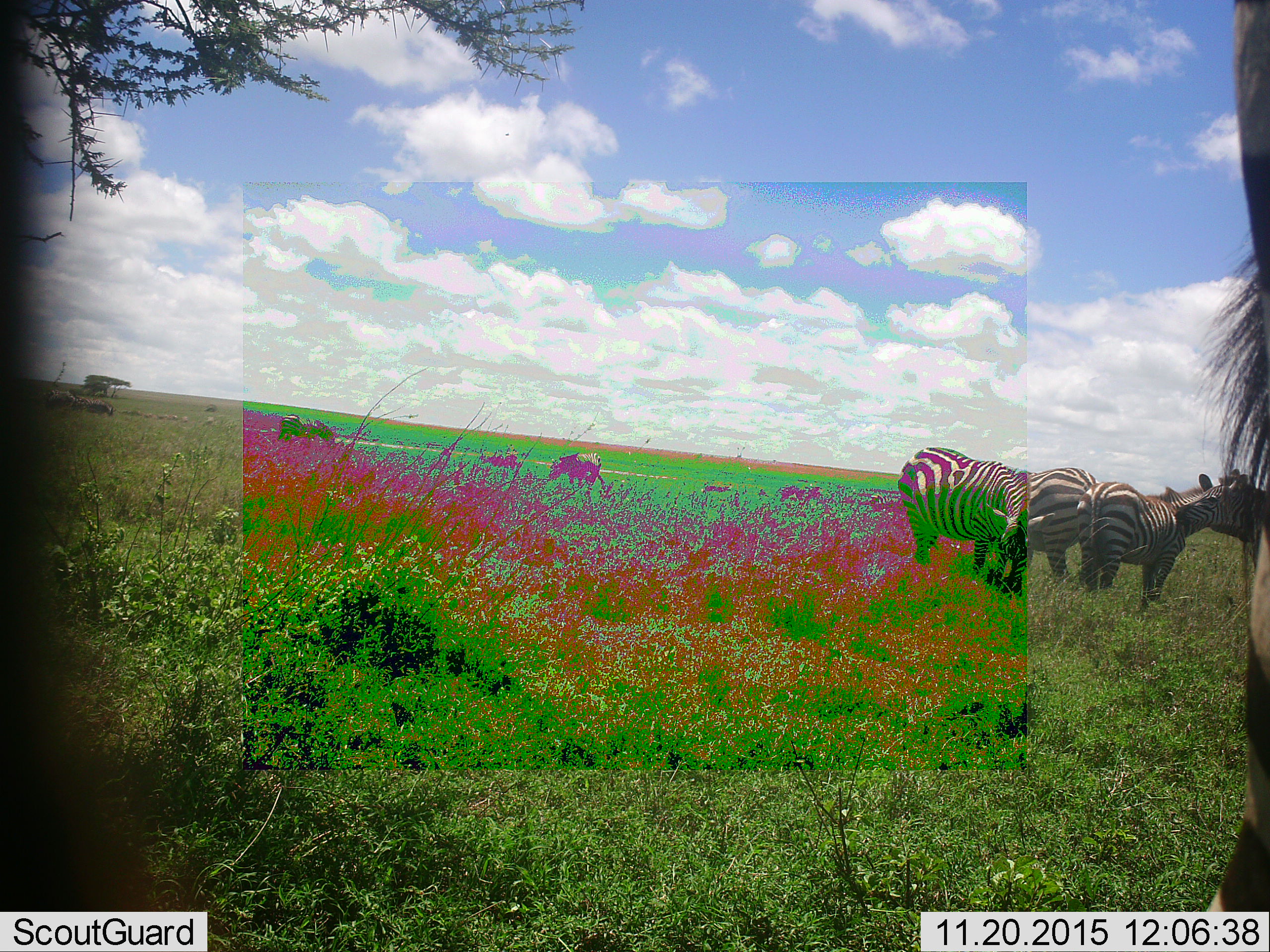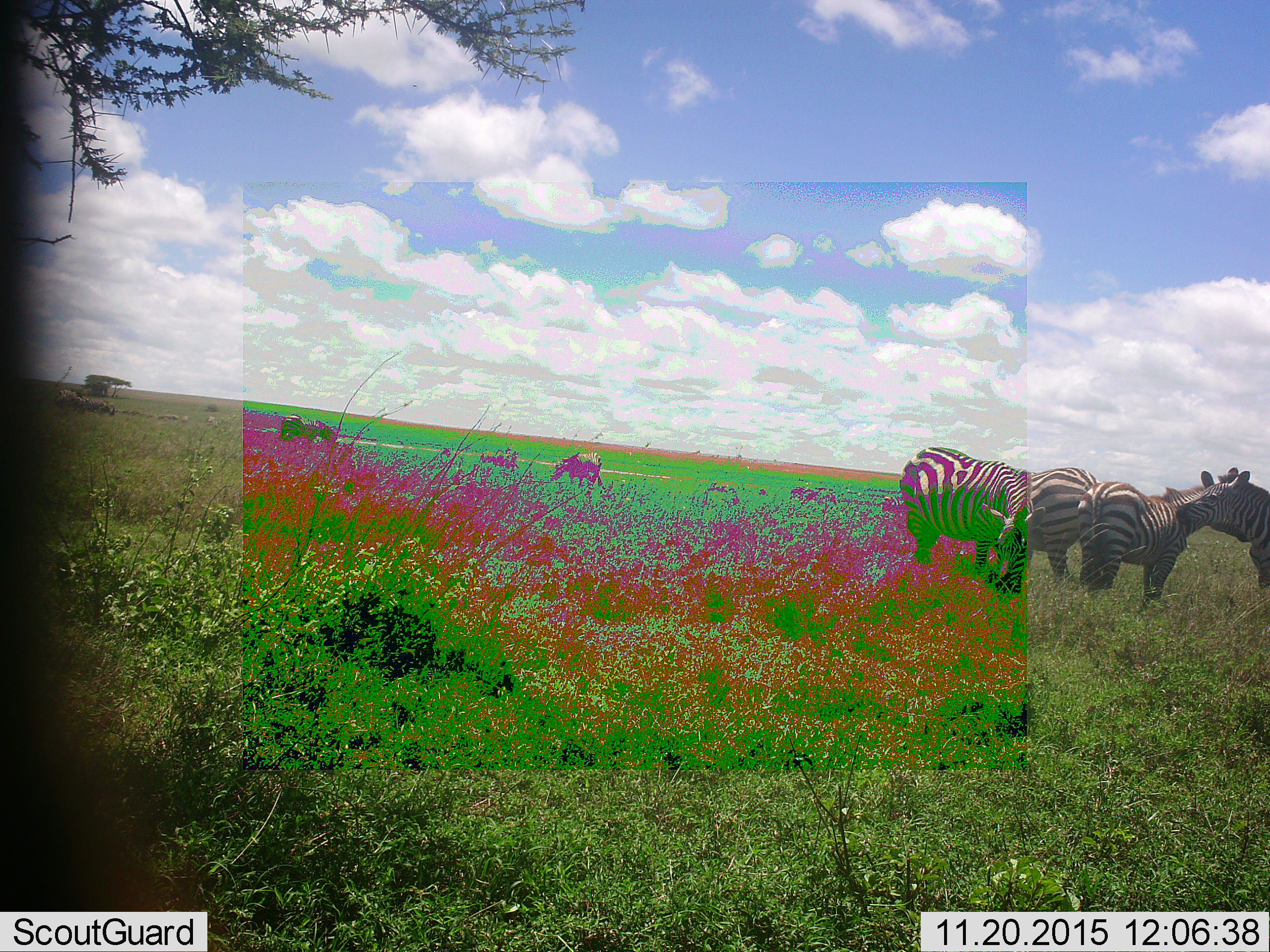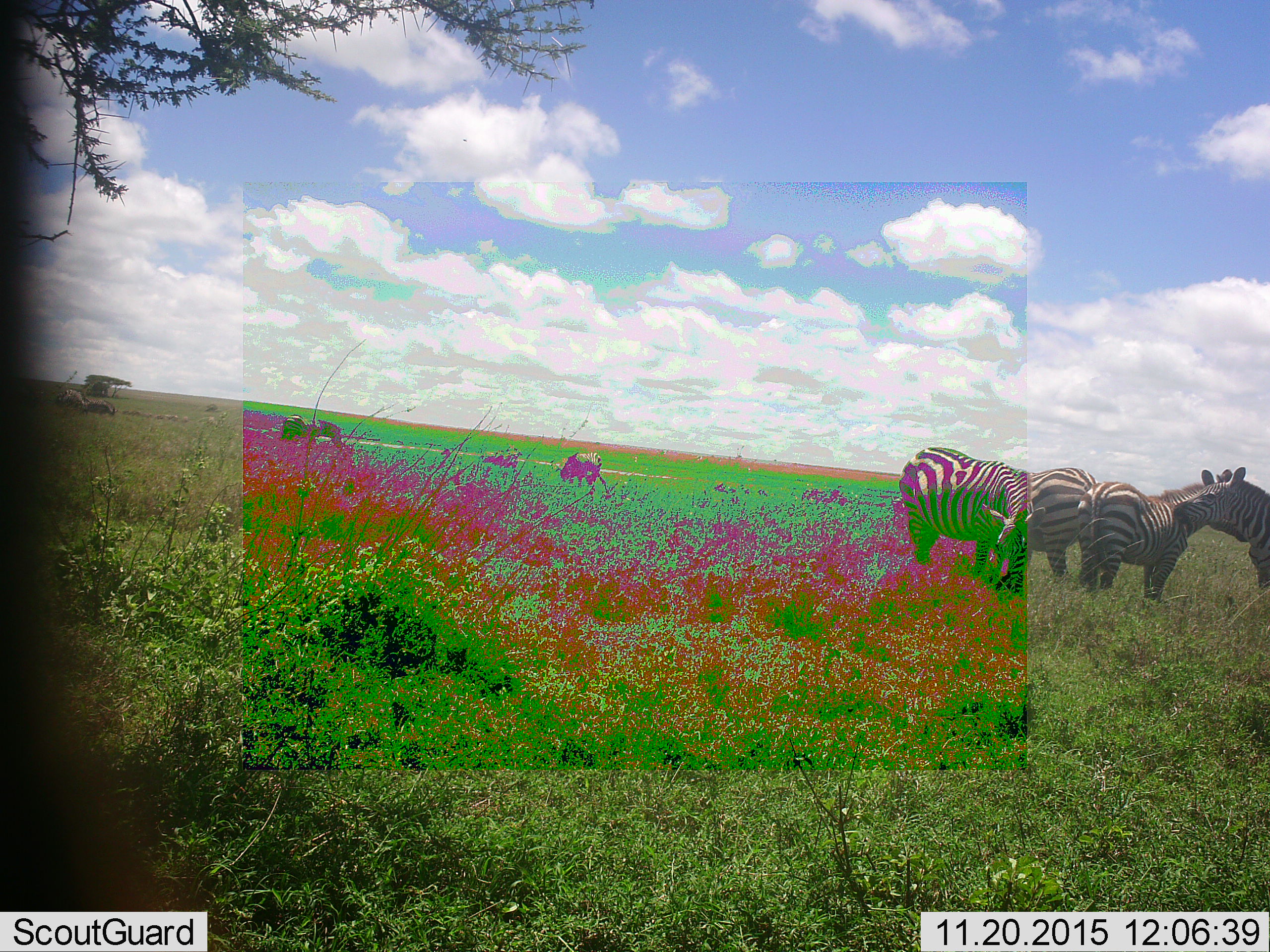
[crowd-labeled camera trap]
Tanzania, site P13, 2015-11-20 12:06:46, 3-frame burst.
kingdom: Animalia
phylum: Chordata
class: Mammalia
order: Perissodactyla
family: Equidae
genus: Equus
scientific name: Equus quagga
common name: plains zebra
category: zebra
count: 7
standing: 86%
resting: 0%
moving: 14%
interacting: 29%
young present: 0%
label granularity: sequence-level